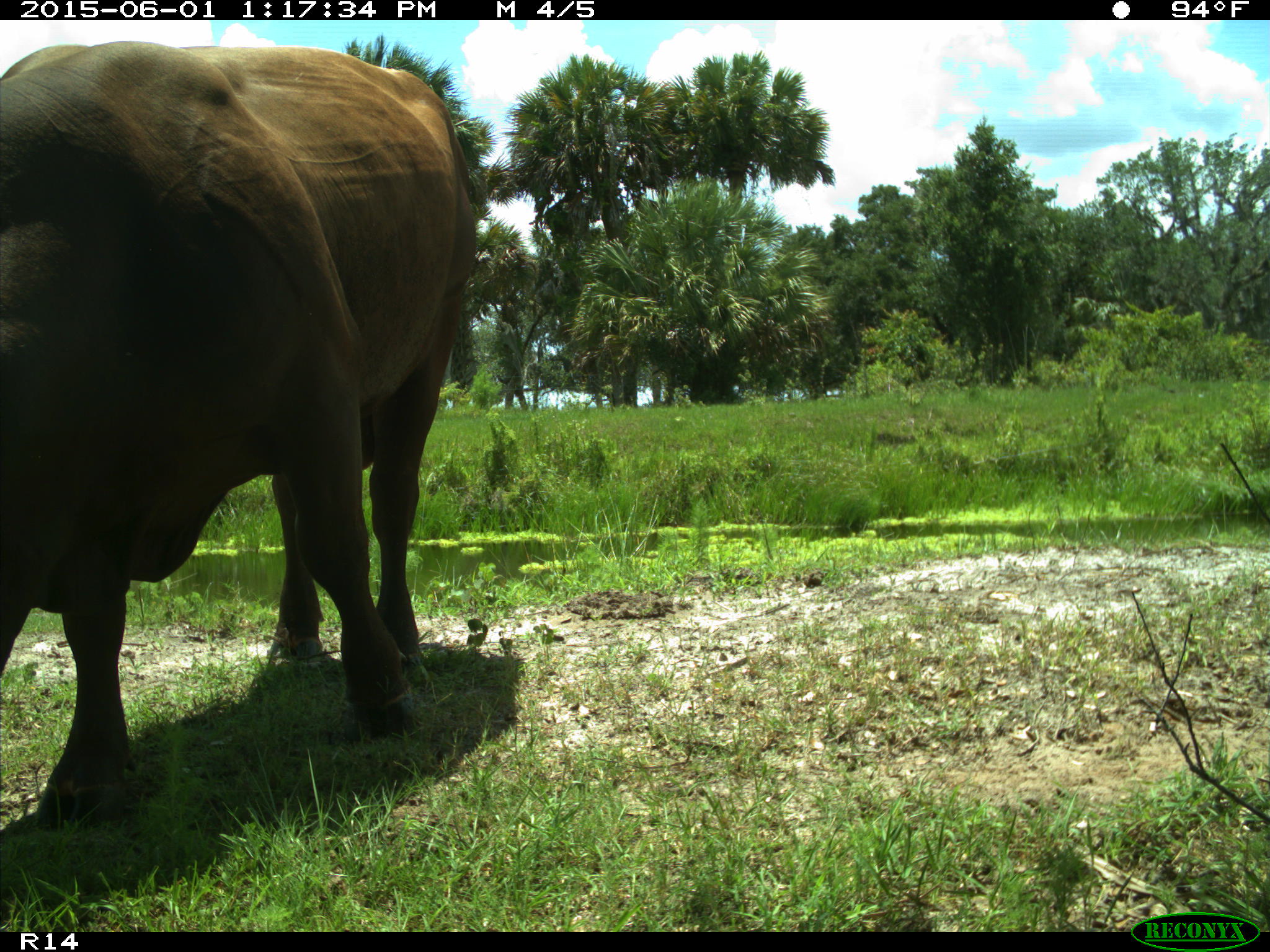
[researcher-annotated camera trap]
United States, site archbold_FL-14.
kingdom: Animalia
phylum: Chordata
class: Mammalia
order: Artiodactyla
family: Bovidae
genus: Bos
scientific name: Bos taurus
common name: domestic cow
Bos taurus (domestic cow).